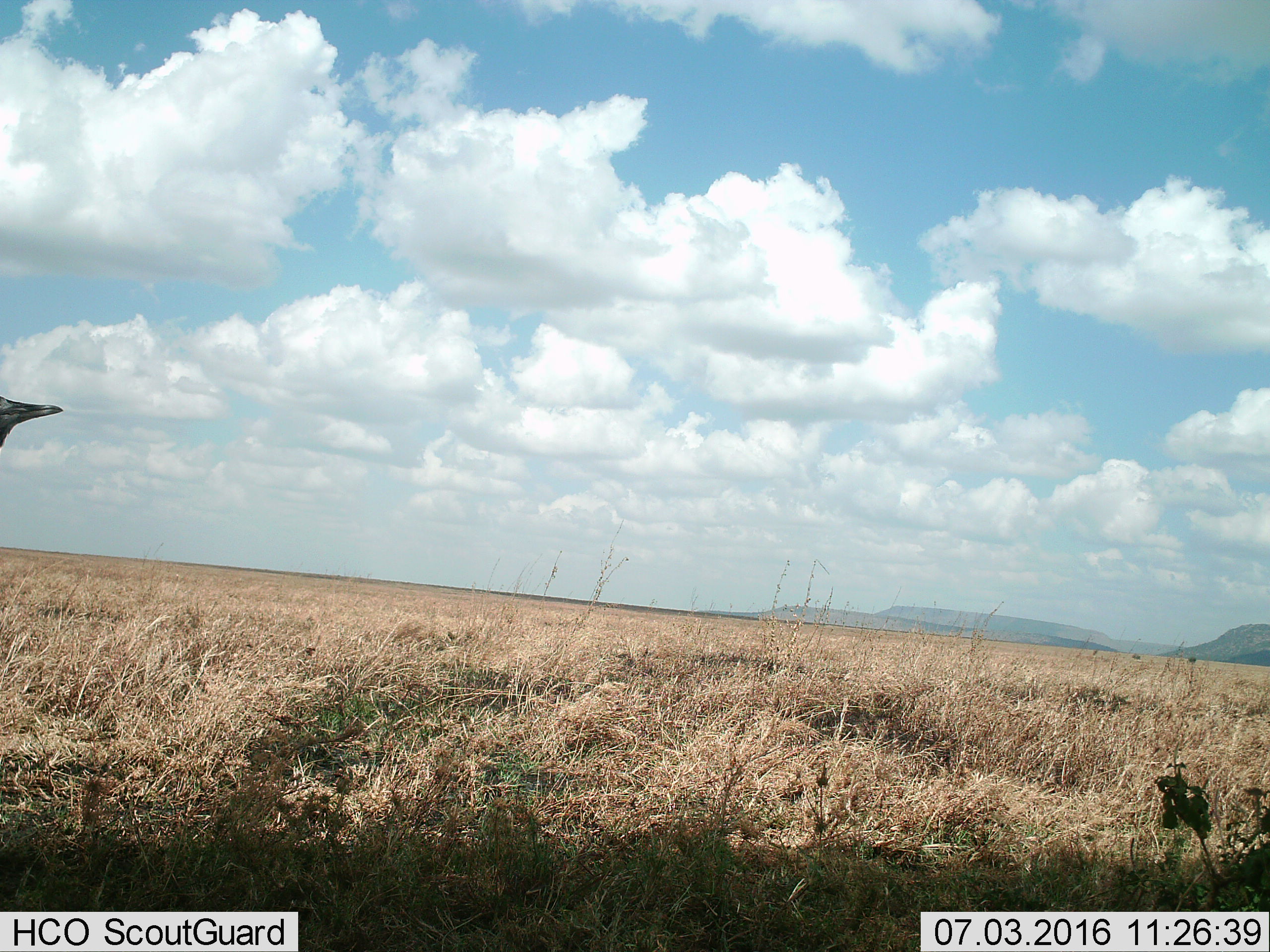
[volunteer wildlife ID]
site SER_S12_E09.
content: unidentified animal